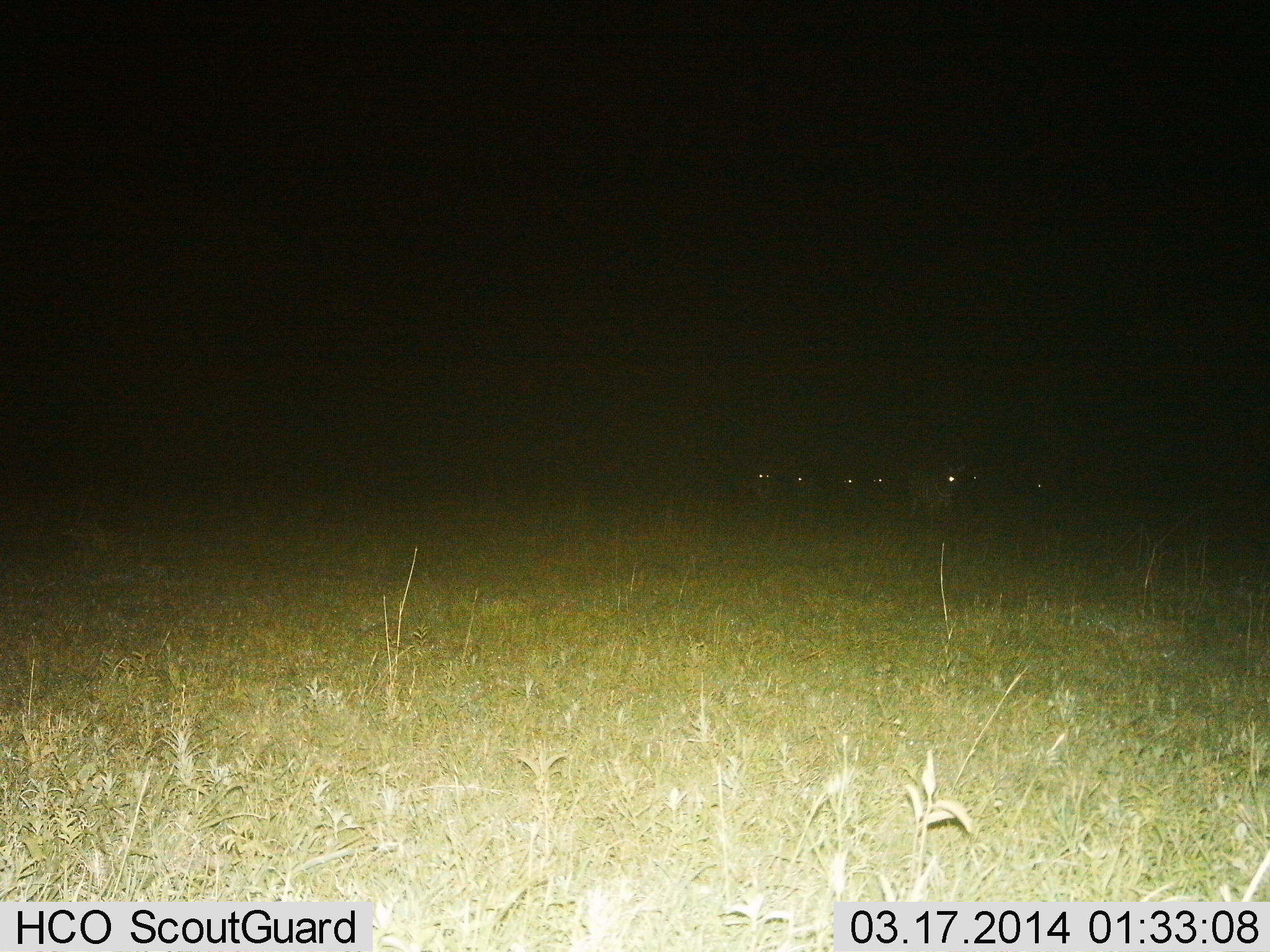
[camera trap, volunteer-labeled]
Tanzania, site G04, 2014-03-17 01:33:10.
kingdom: Animalia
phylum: Chordata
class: Mammalia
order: Perissodactyla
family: Equidae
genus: Equus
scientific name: Equus quagga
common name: plains zebra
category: zebra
Zebra (plains zebra) (Equus quagga), count 7. Behavior (volunteer vote fractions): standing 89%, resting 0%, moving 33%, interacting 0%. Young present (vote fraction): 11%. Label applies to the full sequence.